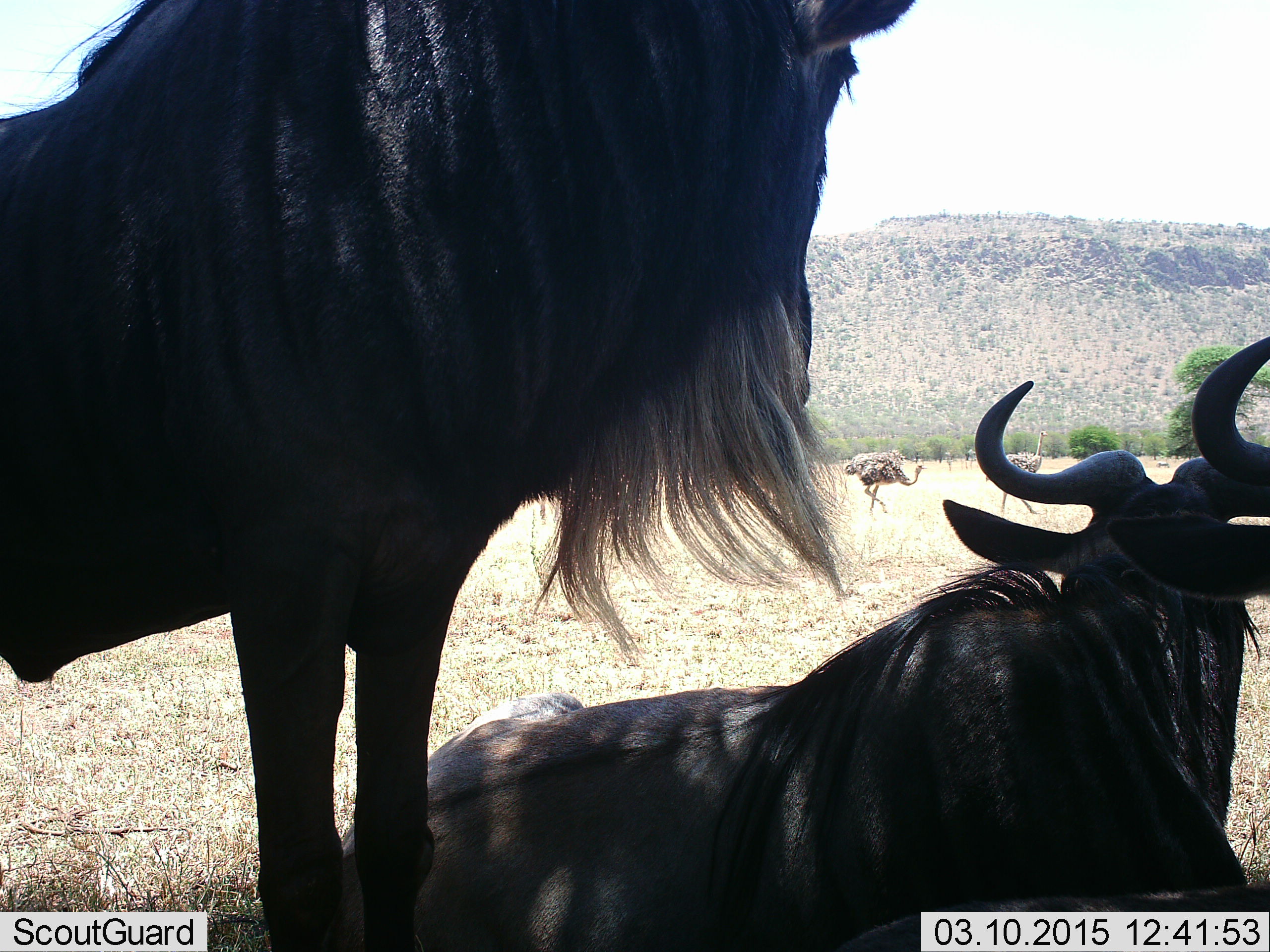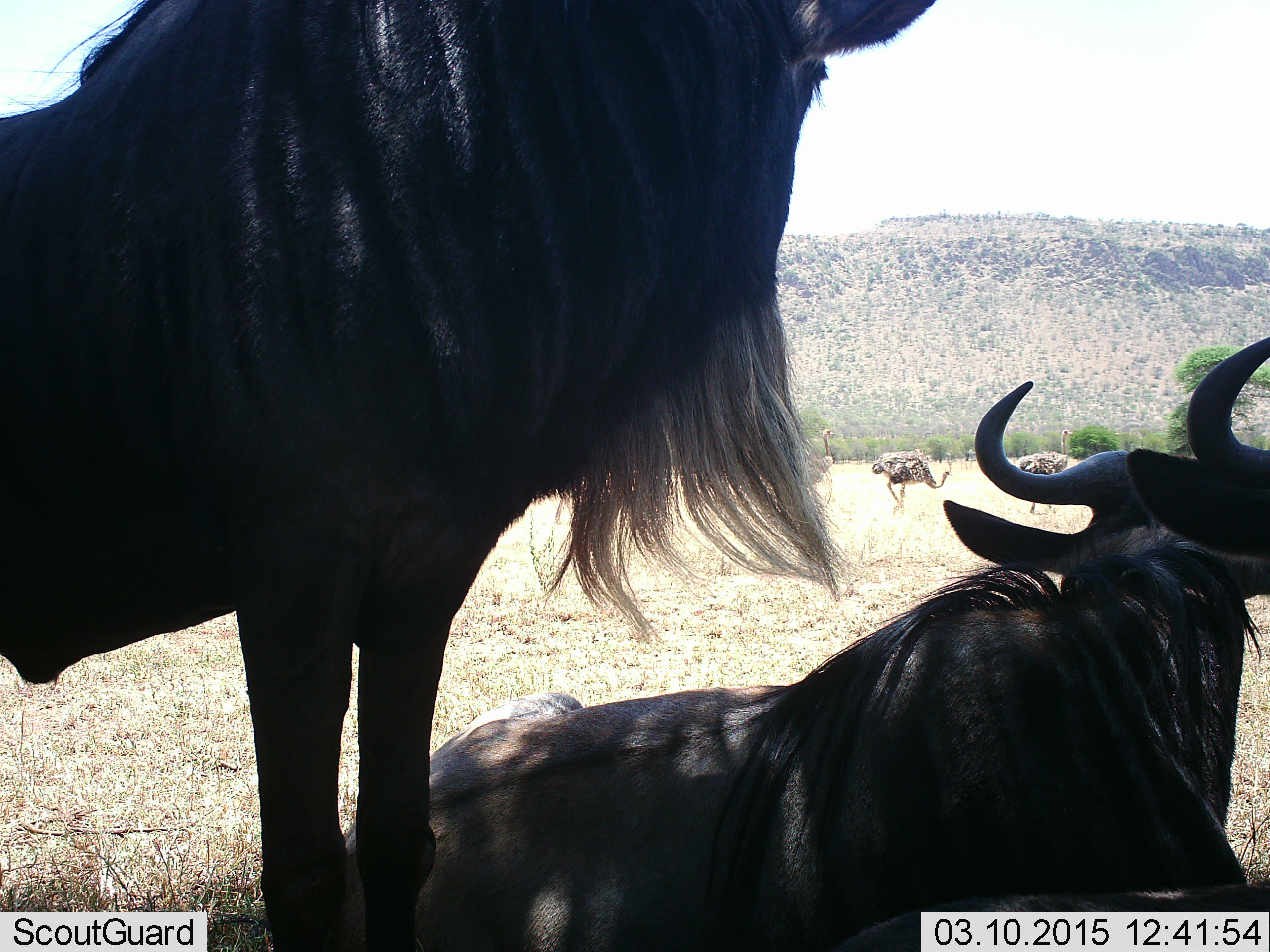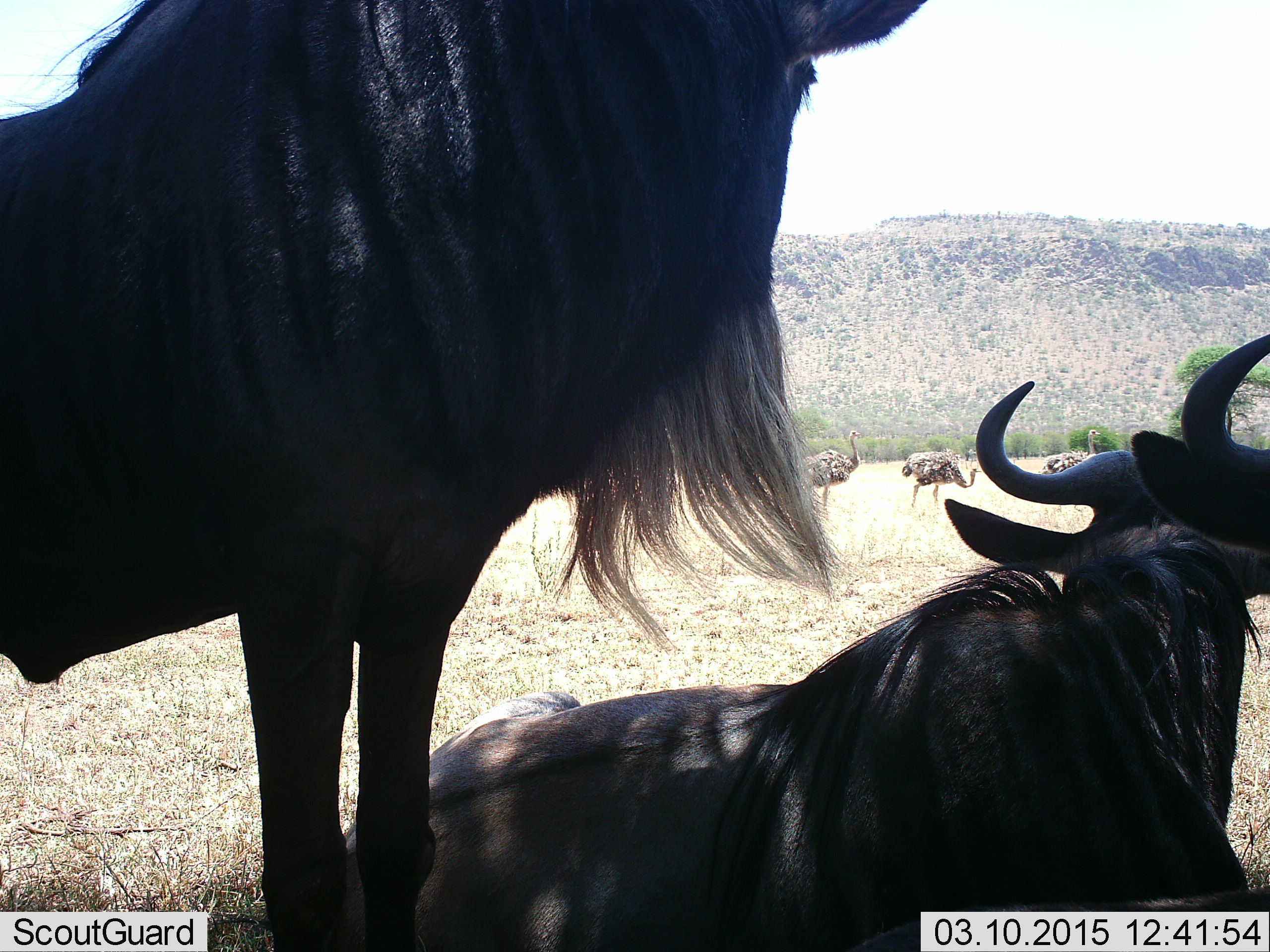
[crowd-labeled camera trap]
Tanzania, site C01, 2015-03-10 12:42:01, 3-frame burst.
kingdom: Animalia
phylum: Chordata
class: Aves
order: Struthioniformes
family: Struthionidae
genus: Struthio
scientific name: Struthio camelus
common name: ostrich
Ostrich (Struthio camelus), count 3. Behavior (volunteer vote fractions): standing 10%, resting 0%, moving 100%, interacting 0%. Young present (vote fraction): 0%. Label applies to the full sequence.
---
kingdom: Animalia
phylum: Chordata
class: Mammalia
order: Artiodactyla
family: Bovidae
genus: Connochaetes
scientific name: Connochaetes taurinus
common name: blue wildebeest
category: wildebeest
Wildebeest (blue wildebeest) (Connochaetes taurinus), count 2. Behavior (volunteer vote fractions): standing 85%, resting 92%, moving 0%, interacting 0%. Young present (vote fraction): 0%. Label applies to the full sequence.